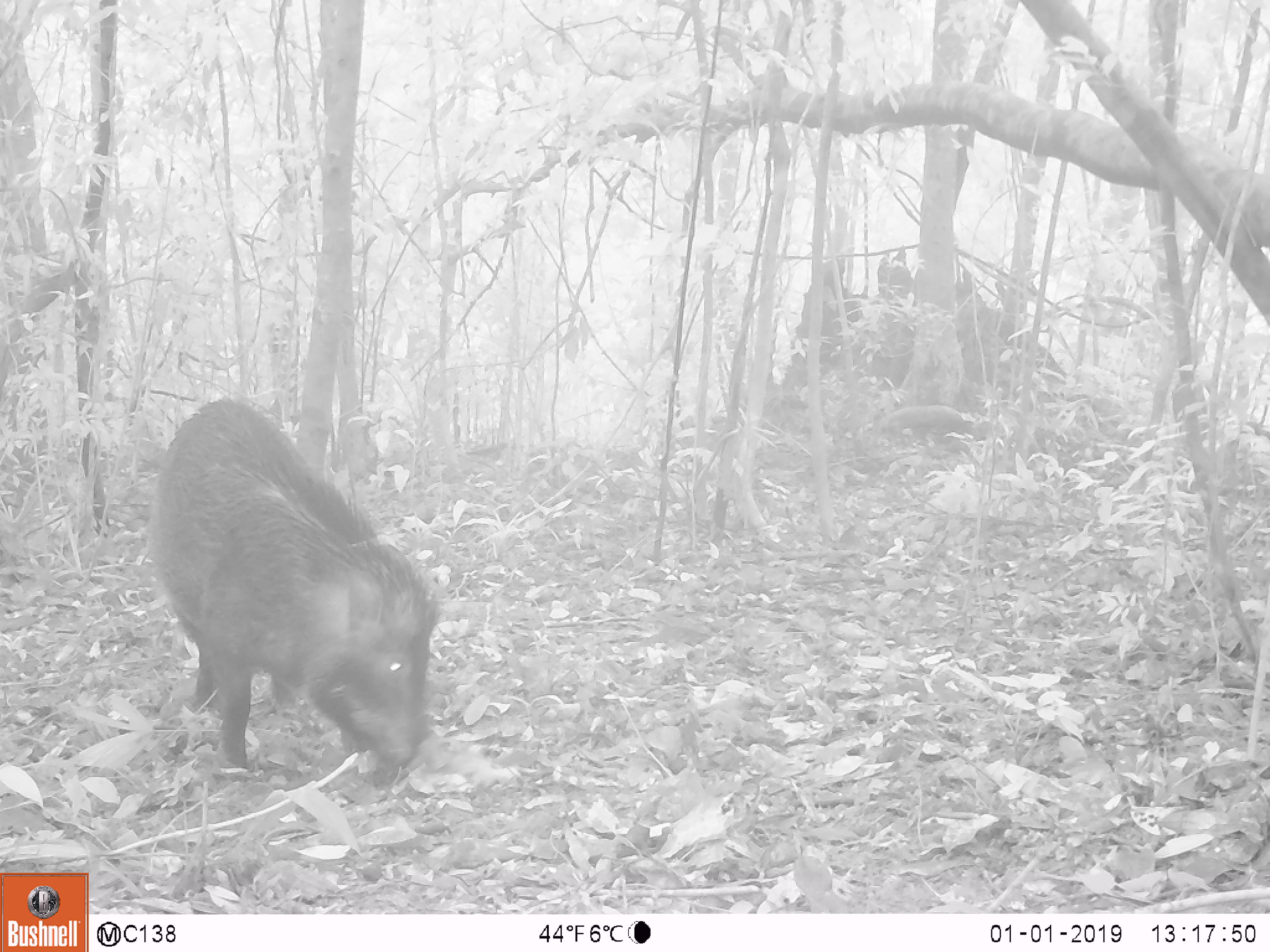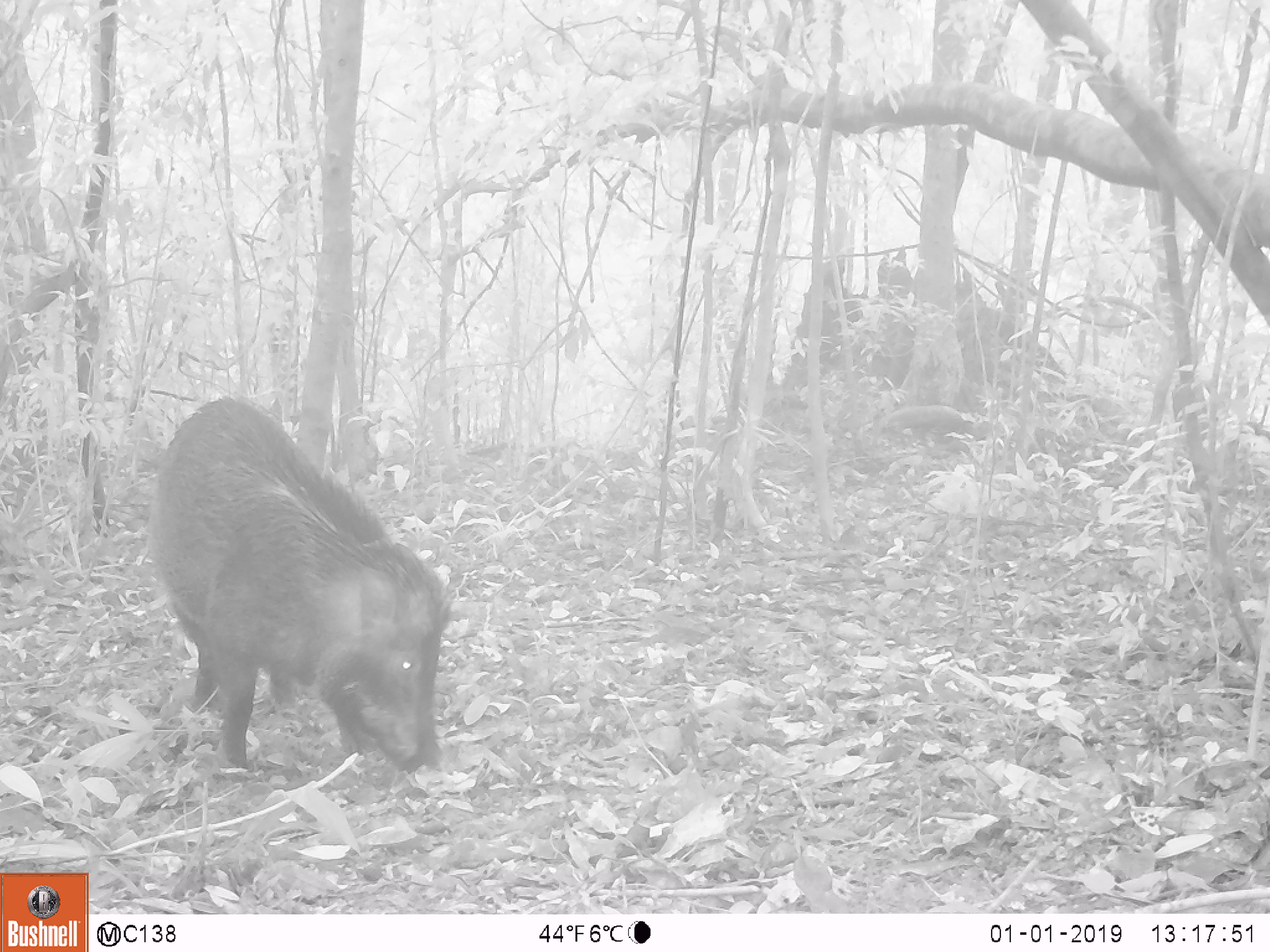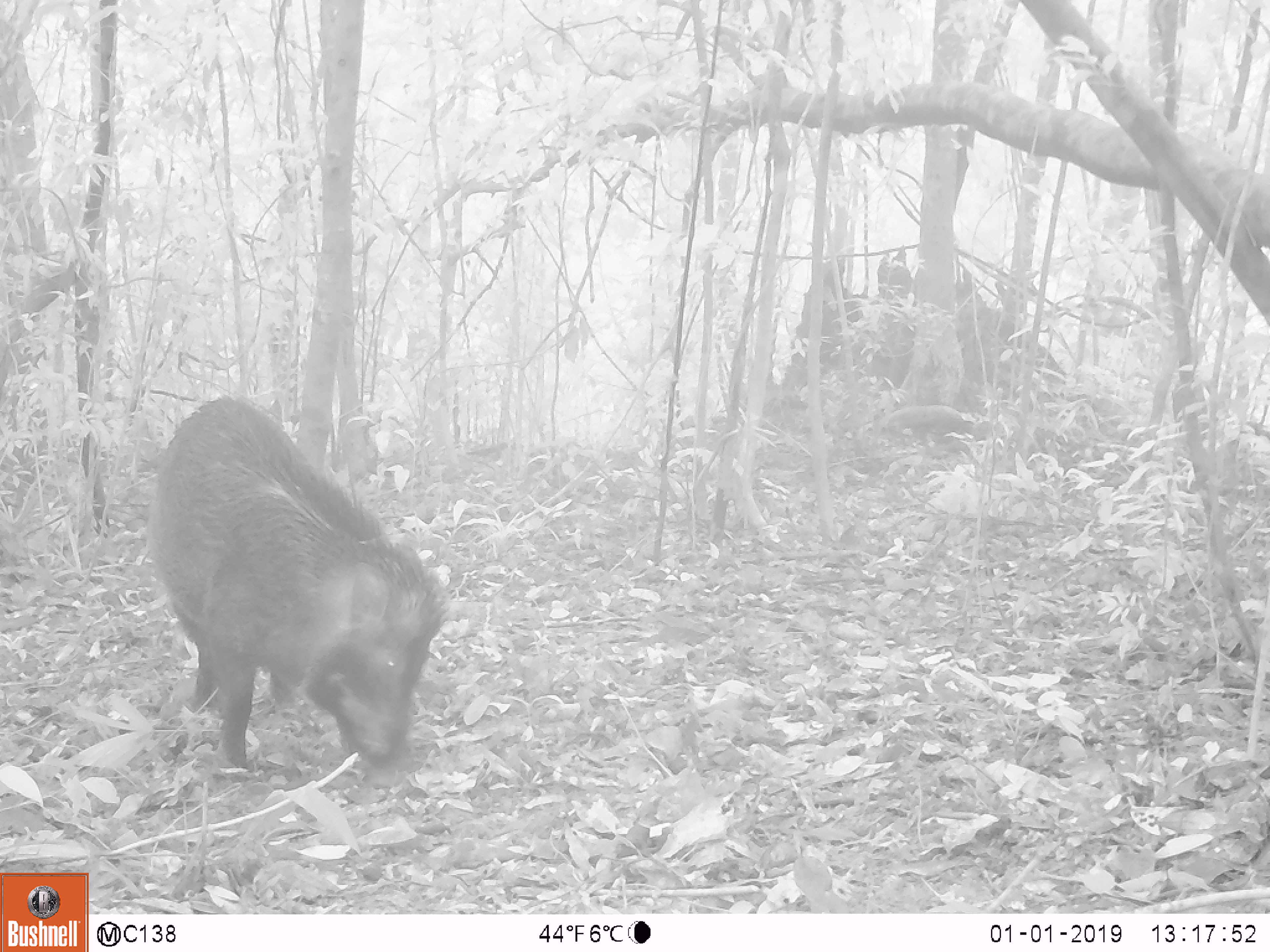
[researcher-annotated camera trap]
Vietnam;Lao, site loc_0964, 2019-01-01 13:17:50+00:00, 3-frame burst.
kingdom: Animalia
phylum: Chordata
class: Mammalia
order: Artiodactyla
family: Suidae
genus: Sus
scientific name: Sus scrofa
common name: eurasian wild pig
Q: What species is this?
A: Eurasian wild pig (Sus scrofa).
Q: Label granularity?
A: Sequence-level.